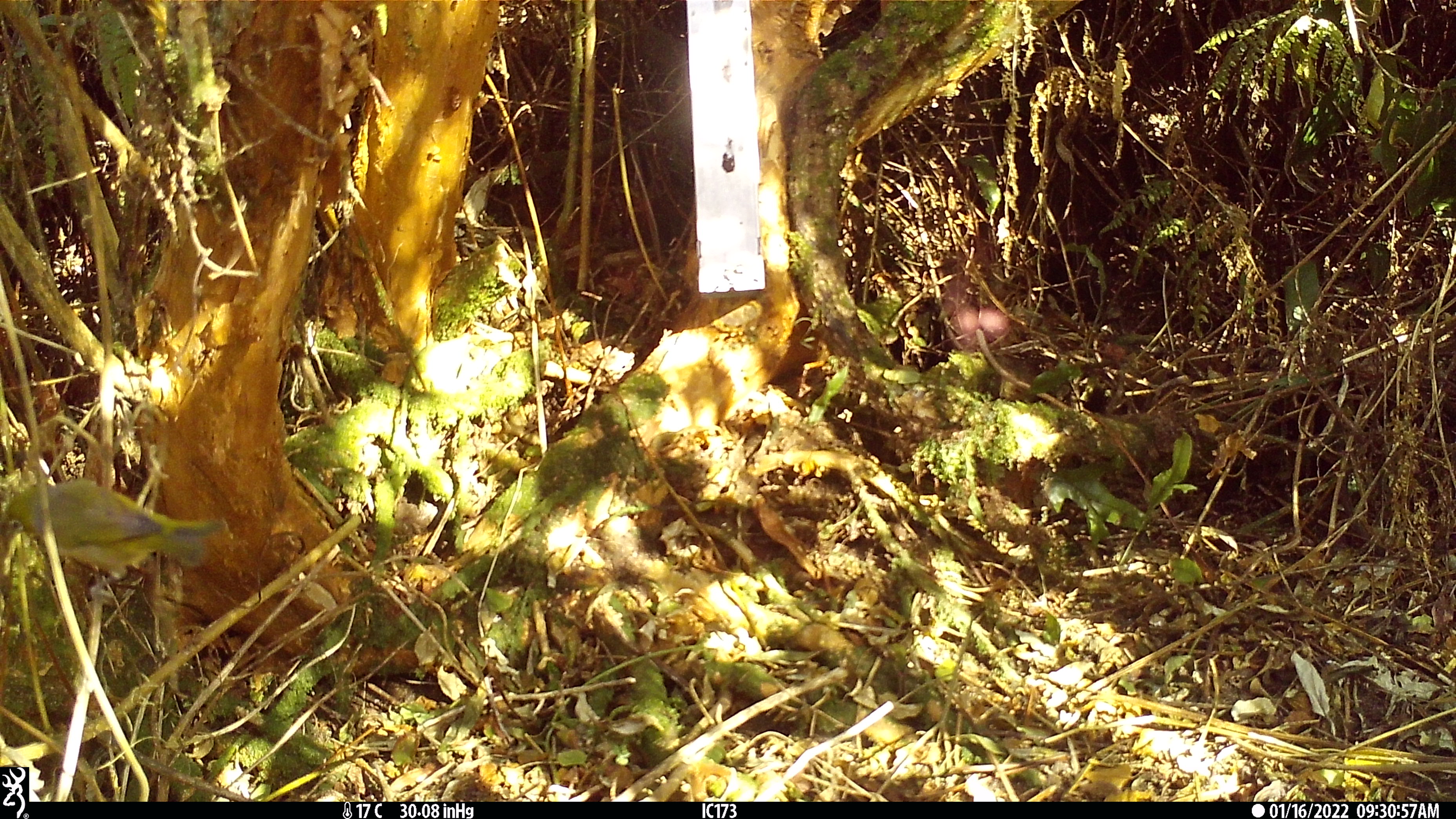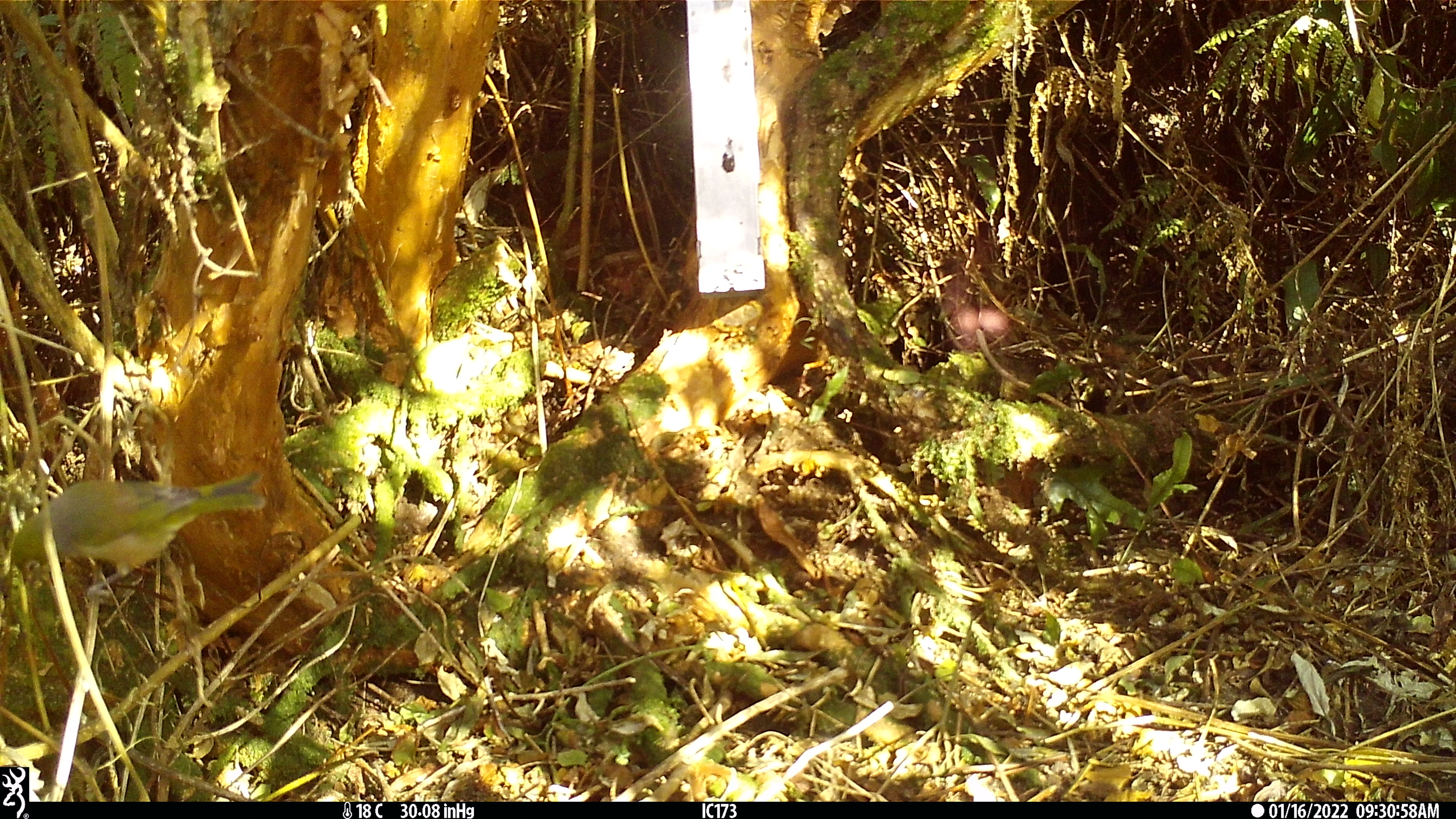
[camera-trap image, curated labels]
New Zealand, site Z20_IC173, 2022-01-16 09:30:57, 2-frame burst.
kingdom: Animalia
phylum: Chordata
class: Aves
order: Passeriformes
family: Zosteropidae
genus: Zosterops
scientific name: Zosterops lateralis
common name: silvereye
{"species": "silvereye (Zosterops lateralis)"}